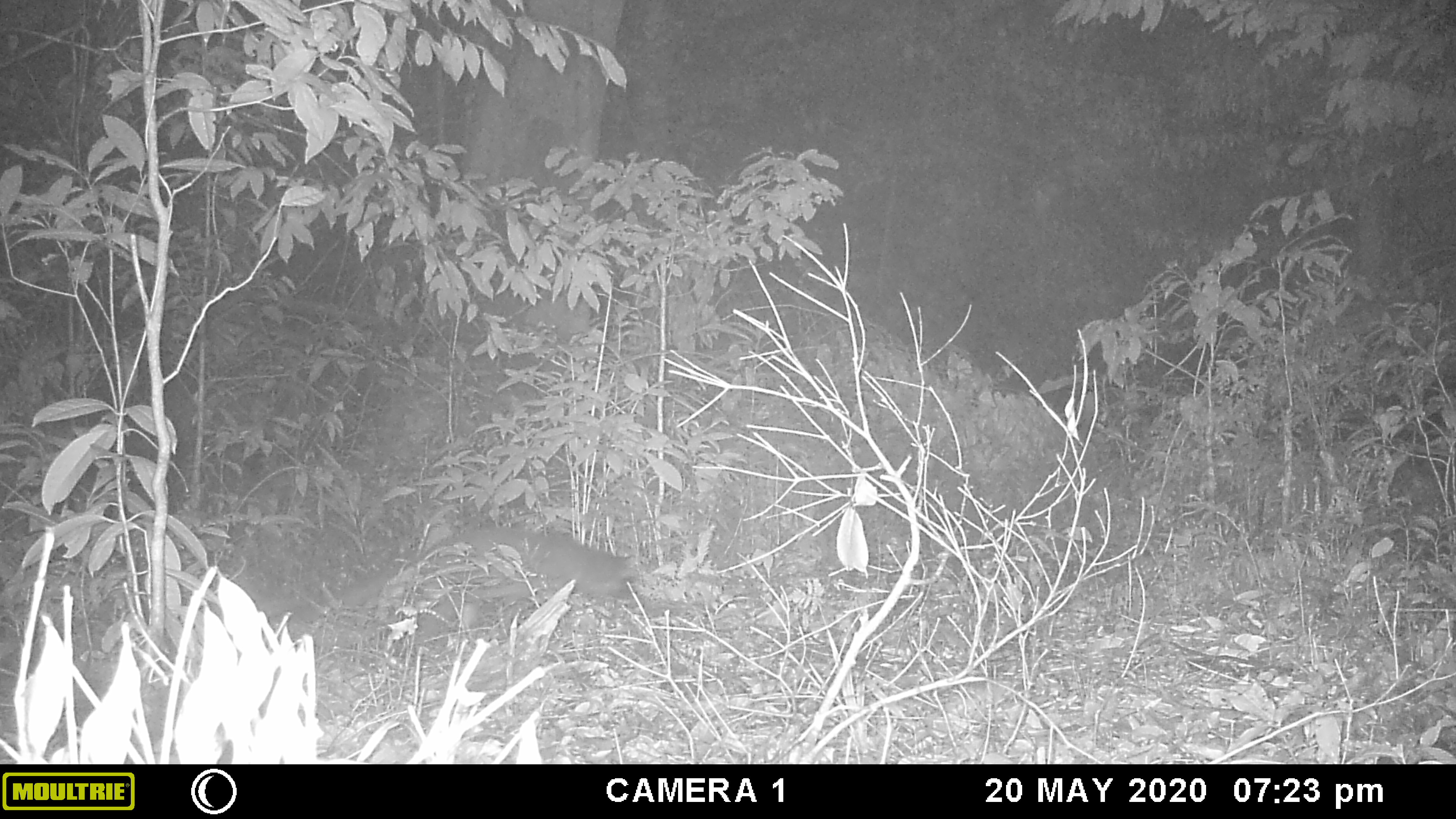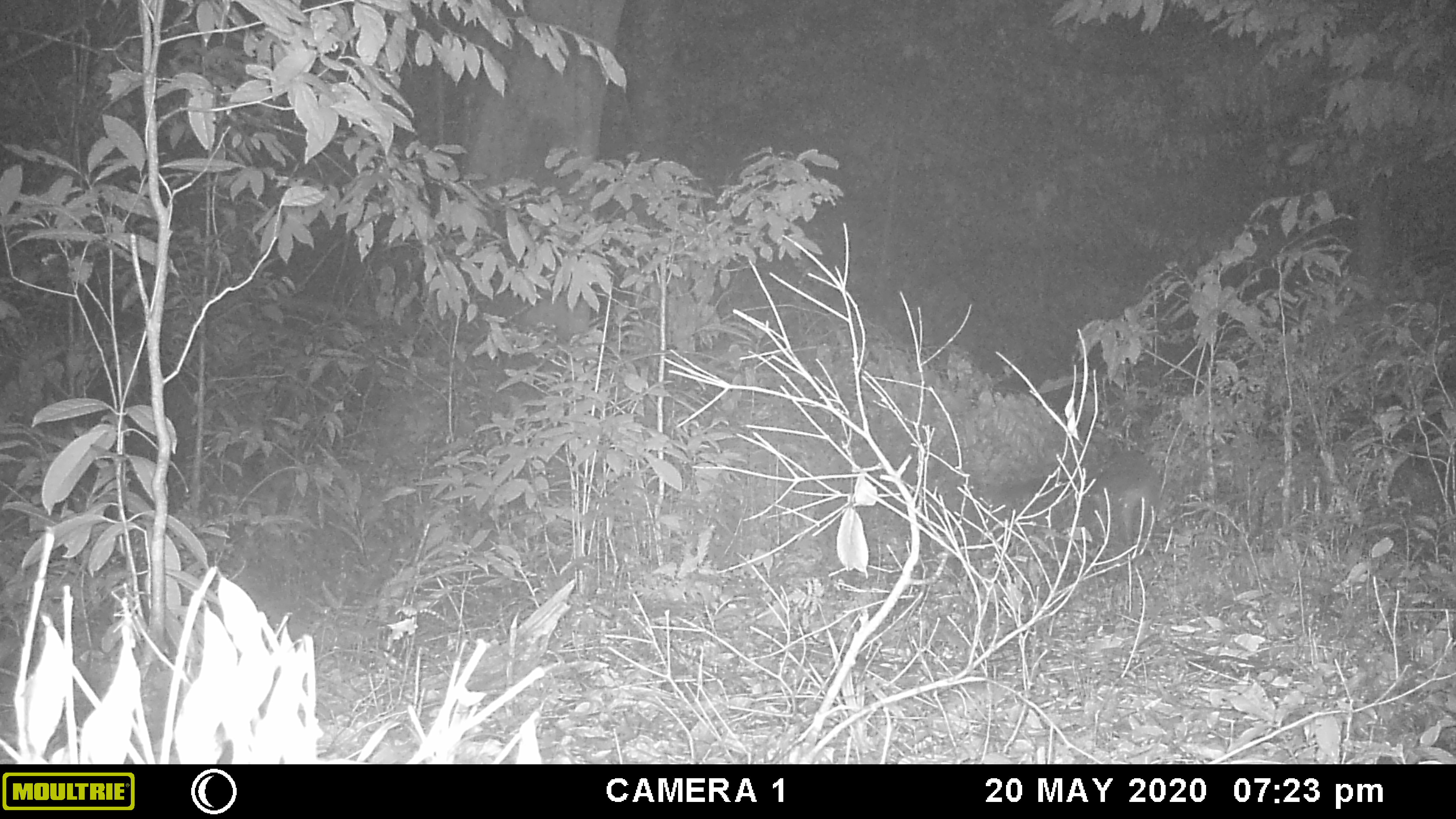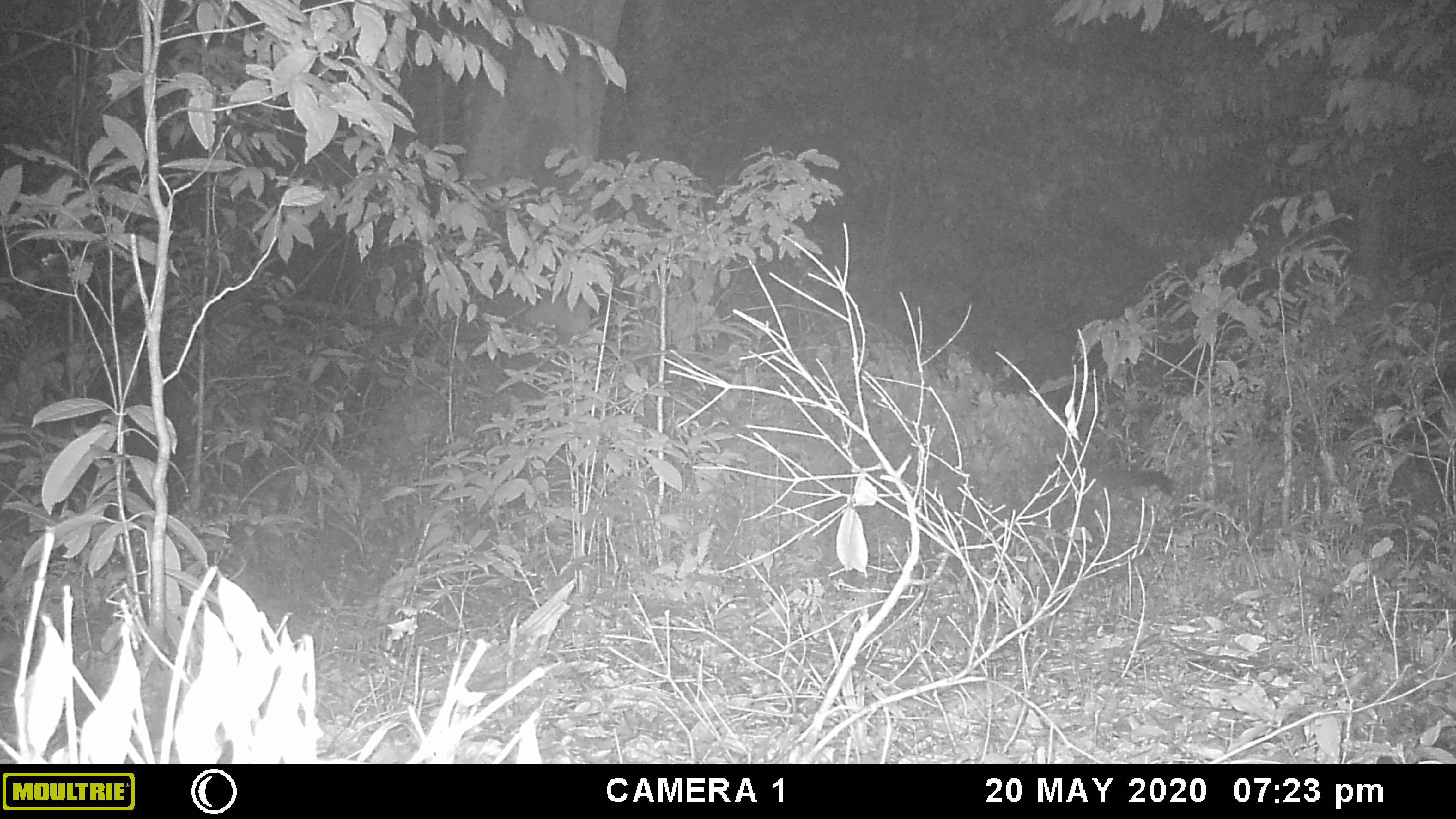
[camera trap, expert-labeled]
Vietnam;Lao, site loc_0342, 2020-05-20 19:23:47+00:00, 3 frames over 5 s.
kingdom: Animalia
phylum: Chordata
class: Mammalia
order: Carnivora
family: Viverridae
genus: Paguma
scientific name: Paguma larvata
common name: masked palm civet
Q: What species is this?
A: Masked palm civet (Paguma larvata).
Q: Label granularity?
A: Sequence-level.